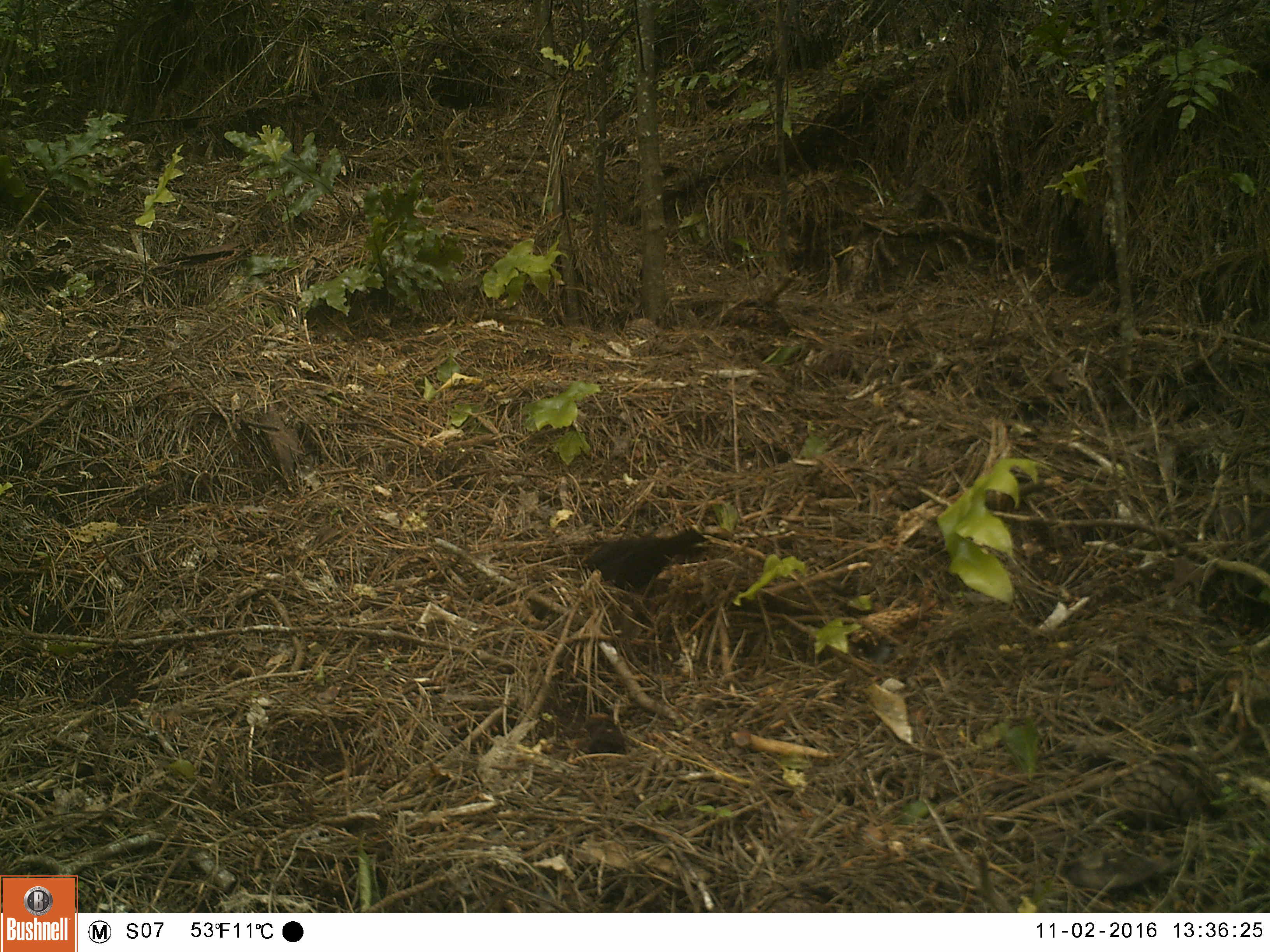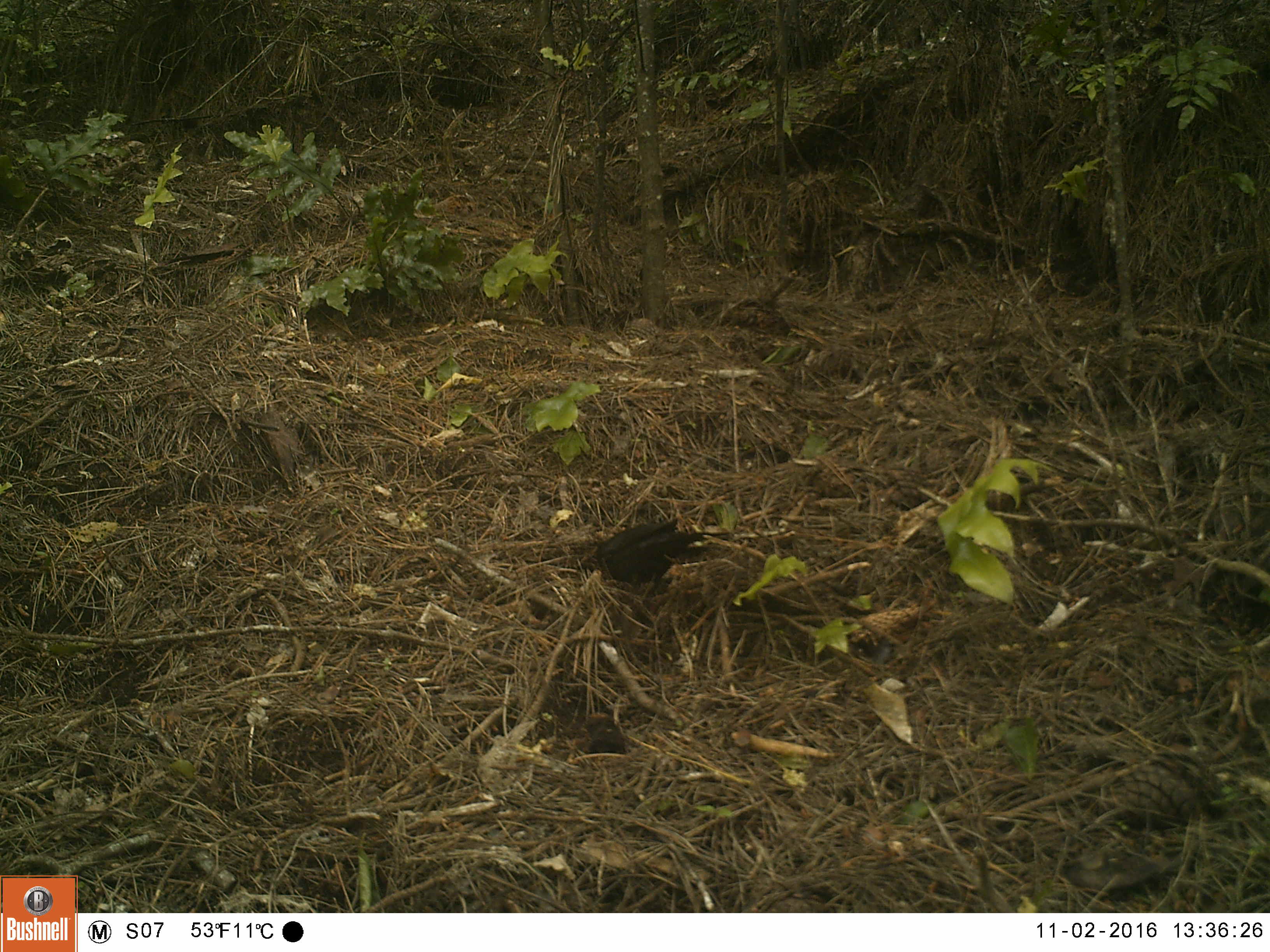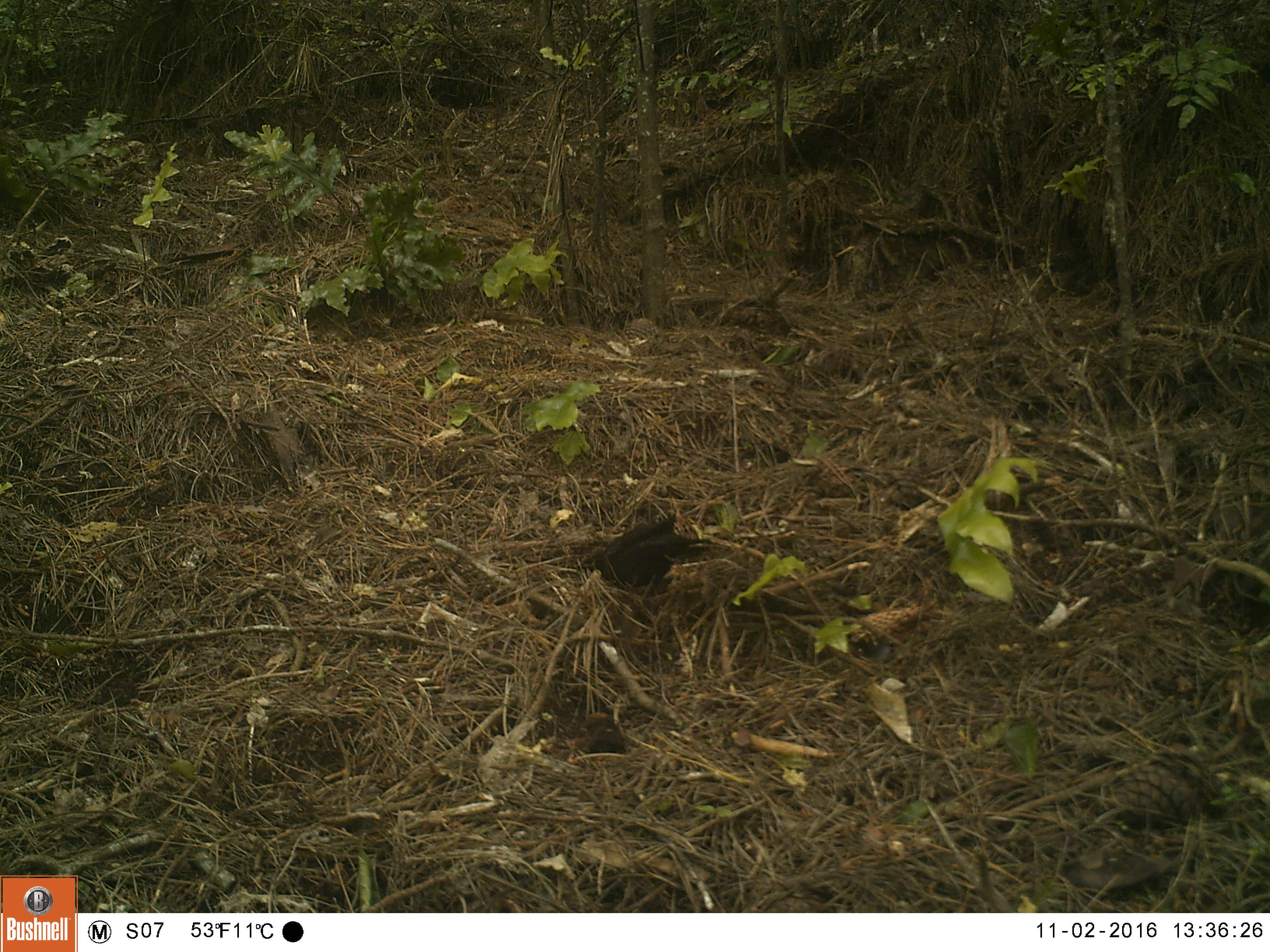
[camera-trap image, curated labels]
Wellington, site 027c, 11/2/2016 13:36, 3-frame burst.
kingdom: Animalia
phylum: Chordata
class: Aves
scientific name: Aves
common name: bird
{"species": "bird (Aves)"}